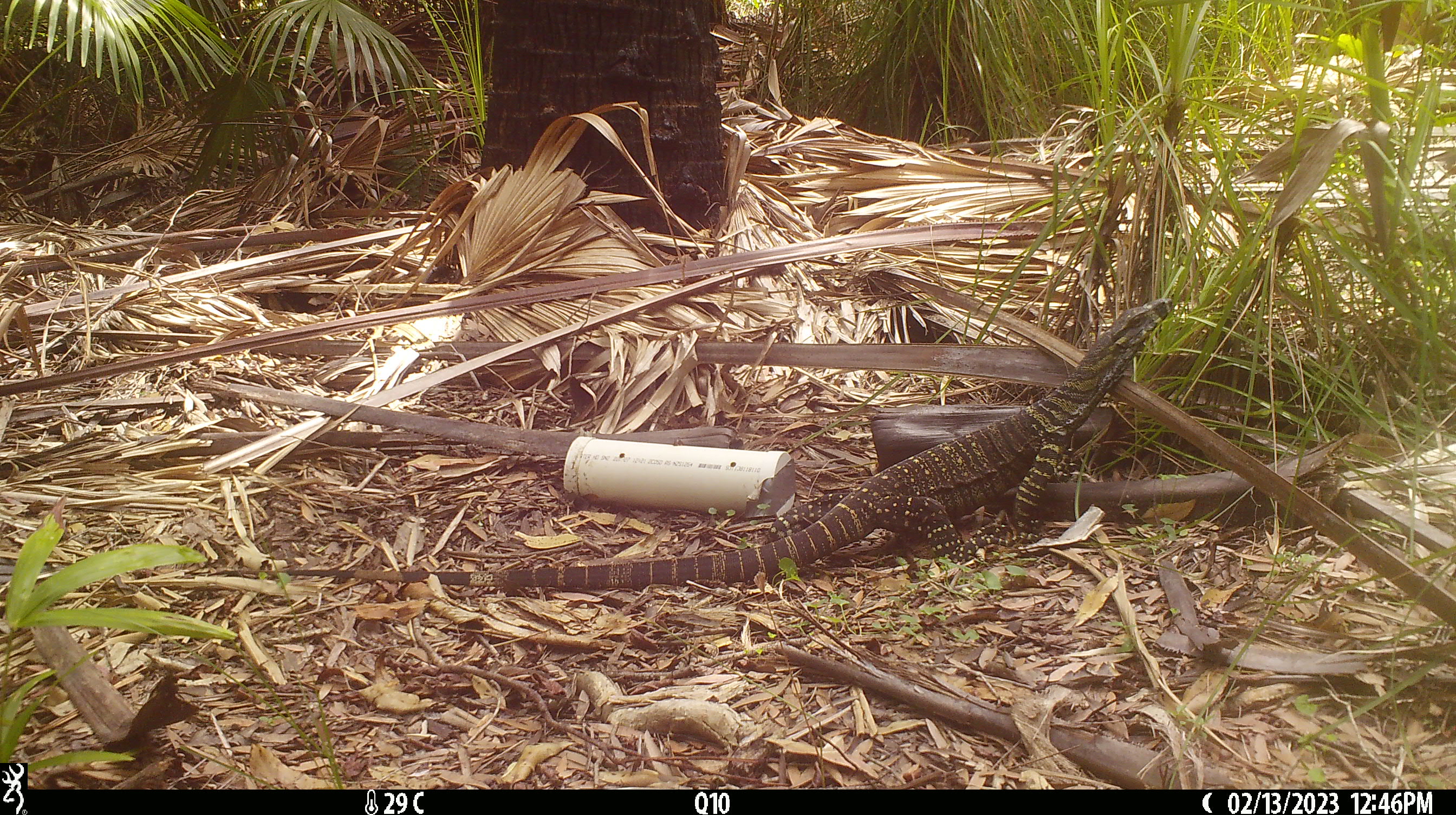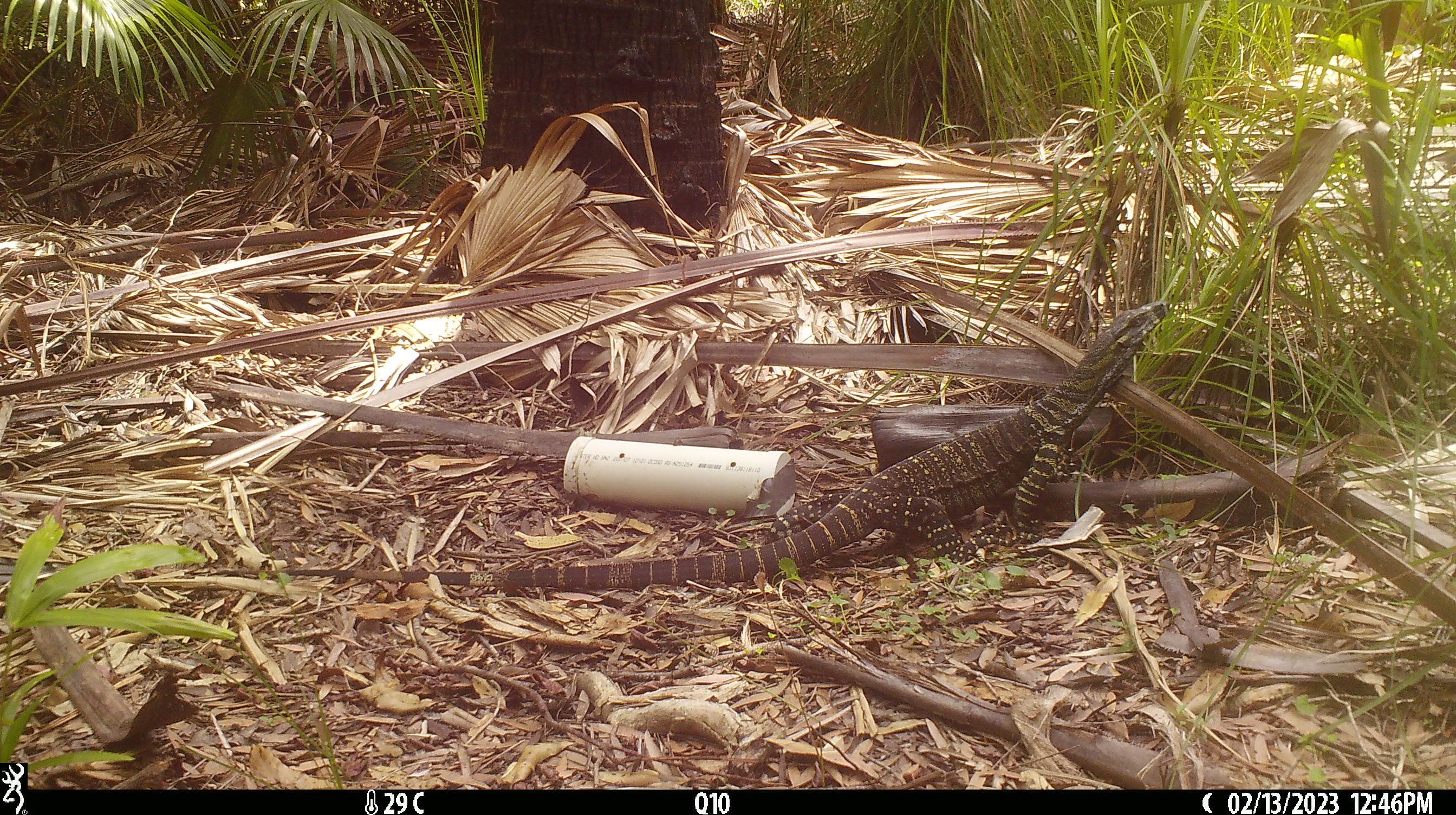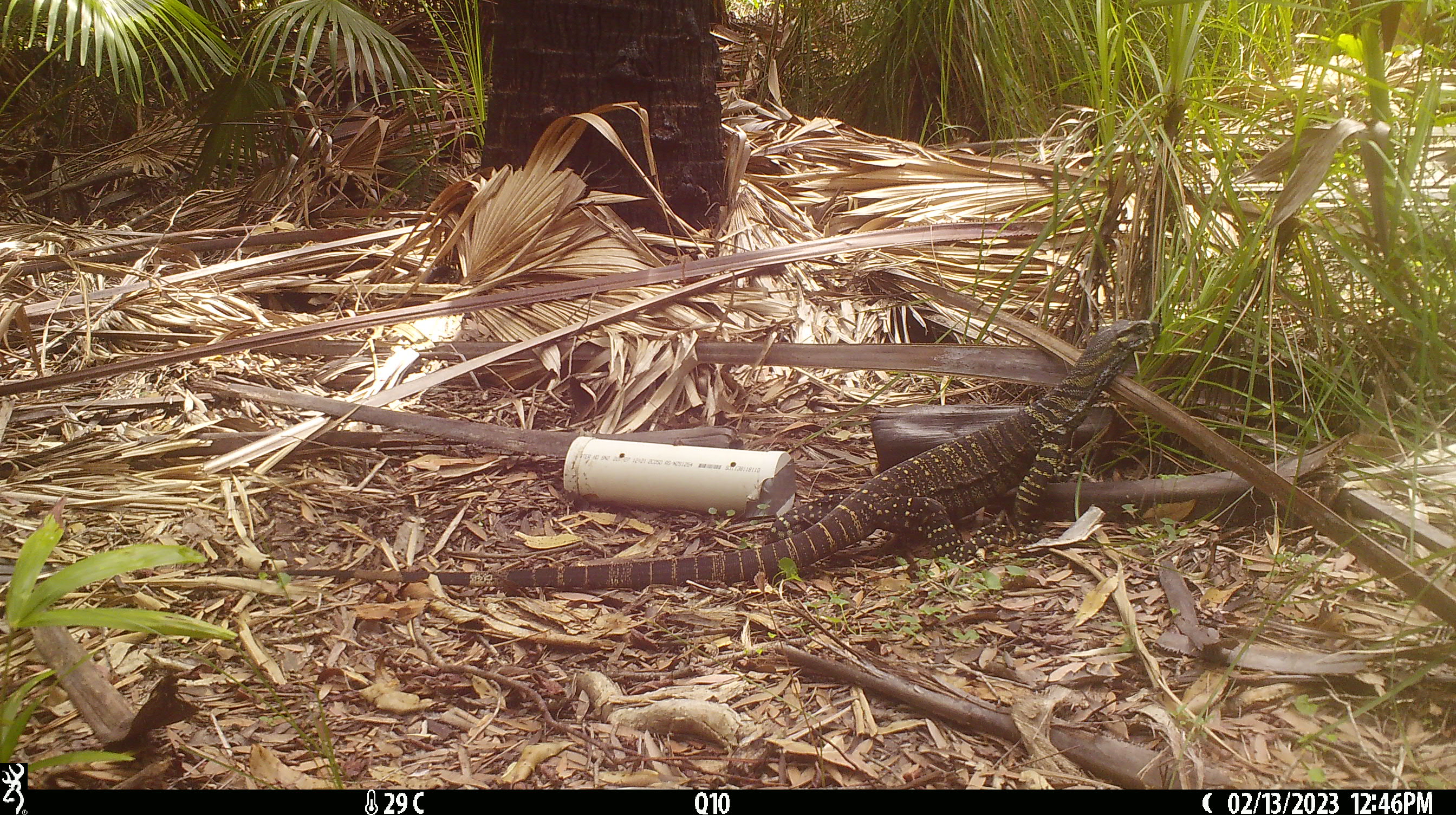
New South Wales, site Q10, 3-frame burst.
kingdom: Animalia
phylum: Chordata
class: Reptilia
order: Squamata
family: Varanidae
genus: Varanus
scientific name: Varanus varius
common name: lace monitor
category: goanna